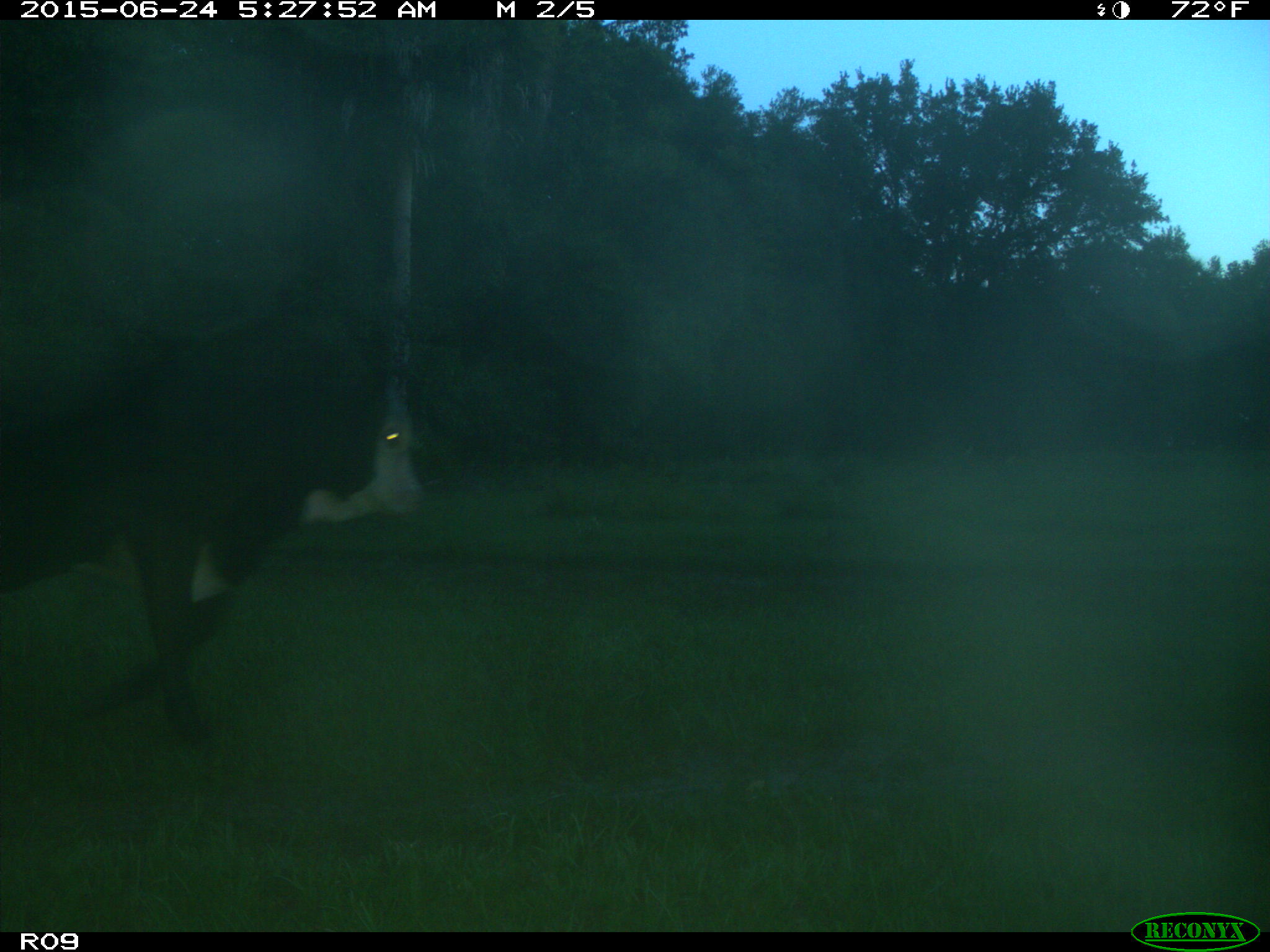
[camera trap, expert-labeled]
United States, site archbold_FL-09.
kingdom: Animalia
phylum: Chordata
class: Mammalia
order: Artiodactyla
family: Bovidae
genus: Bos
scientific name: Bos taurus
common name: domestic cow